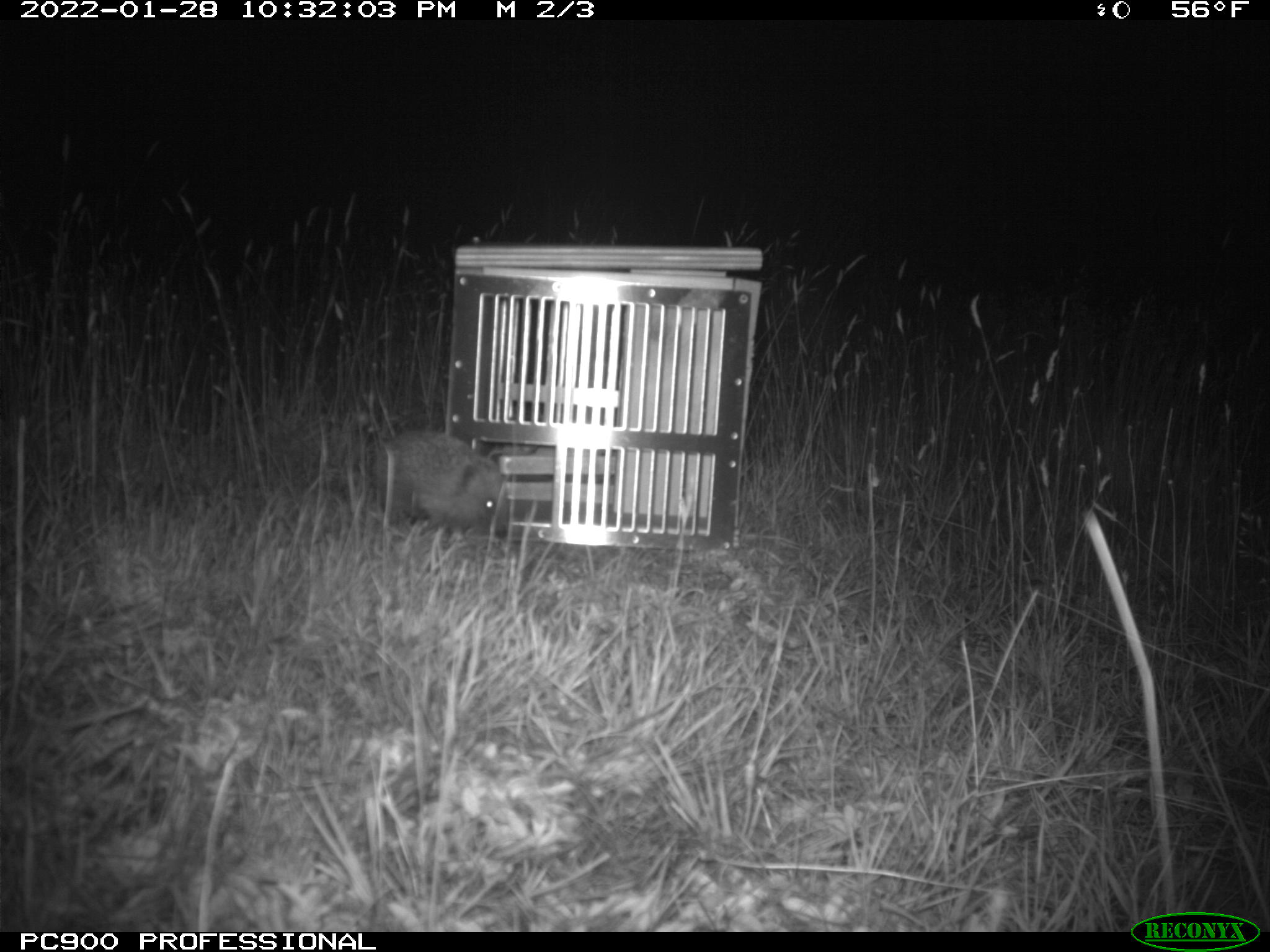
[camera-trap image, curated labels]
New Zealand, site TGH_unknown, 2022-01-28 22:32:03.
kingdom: Animalia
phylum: Chordata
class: Mammalia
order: Eulipotyphla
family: Erinaceidae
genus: Erinaceus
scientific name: Erinaceus europaeus europaeus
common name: european hedgehog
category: hedgehog